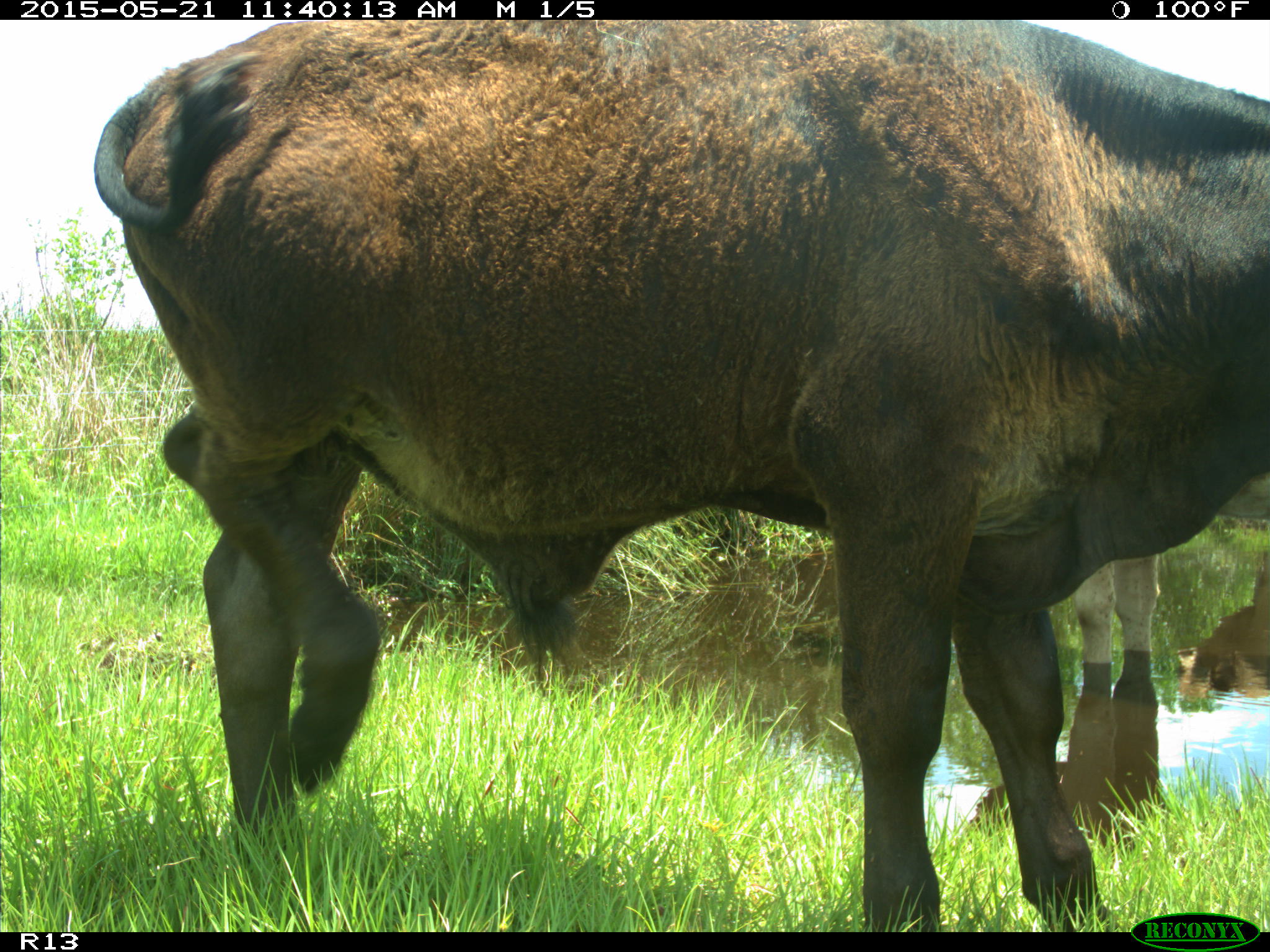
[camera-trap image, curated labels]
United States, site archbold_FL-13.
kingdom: Animalia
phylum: Chordata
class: Mammalia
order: Artiodactyla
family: Bovidae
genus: Bos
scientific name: Bos taurus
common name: domestic cow